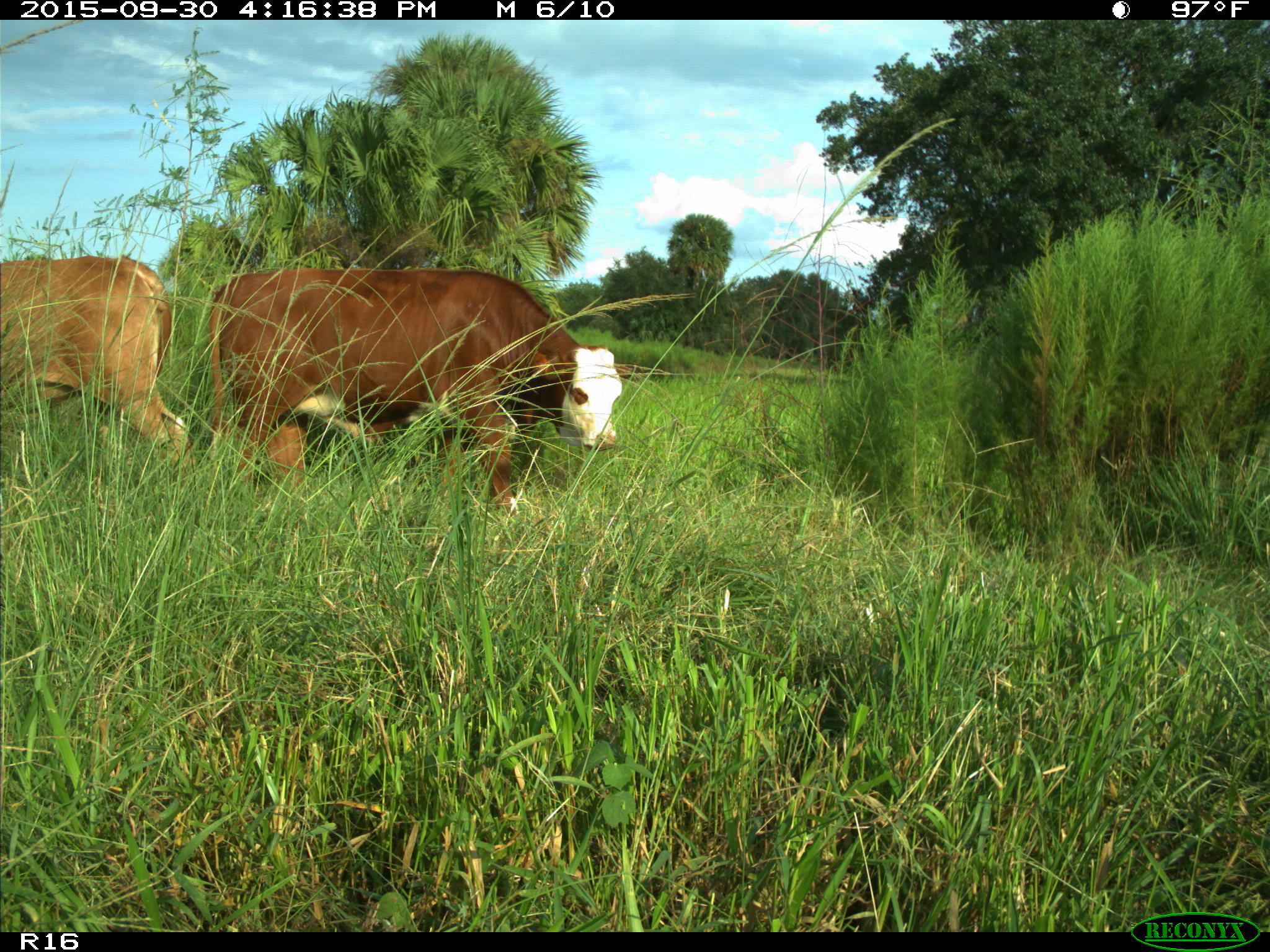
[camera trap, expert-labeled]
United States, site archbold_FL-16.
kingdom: Animalia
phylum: Chordata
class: Mammalia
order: Artiodactyla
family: Bovidae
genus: Bos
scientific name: Bos taurus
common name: domestic cow